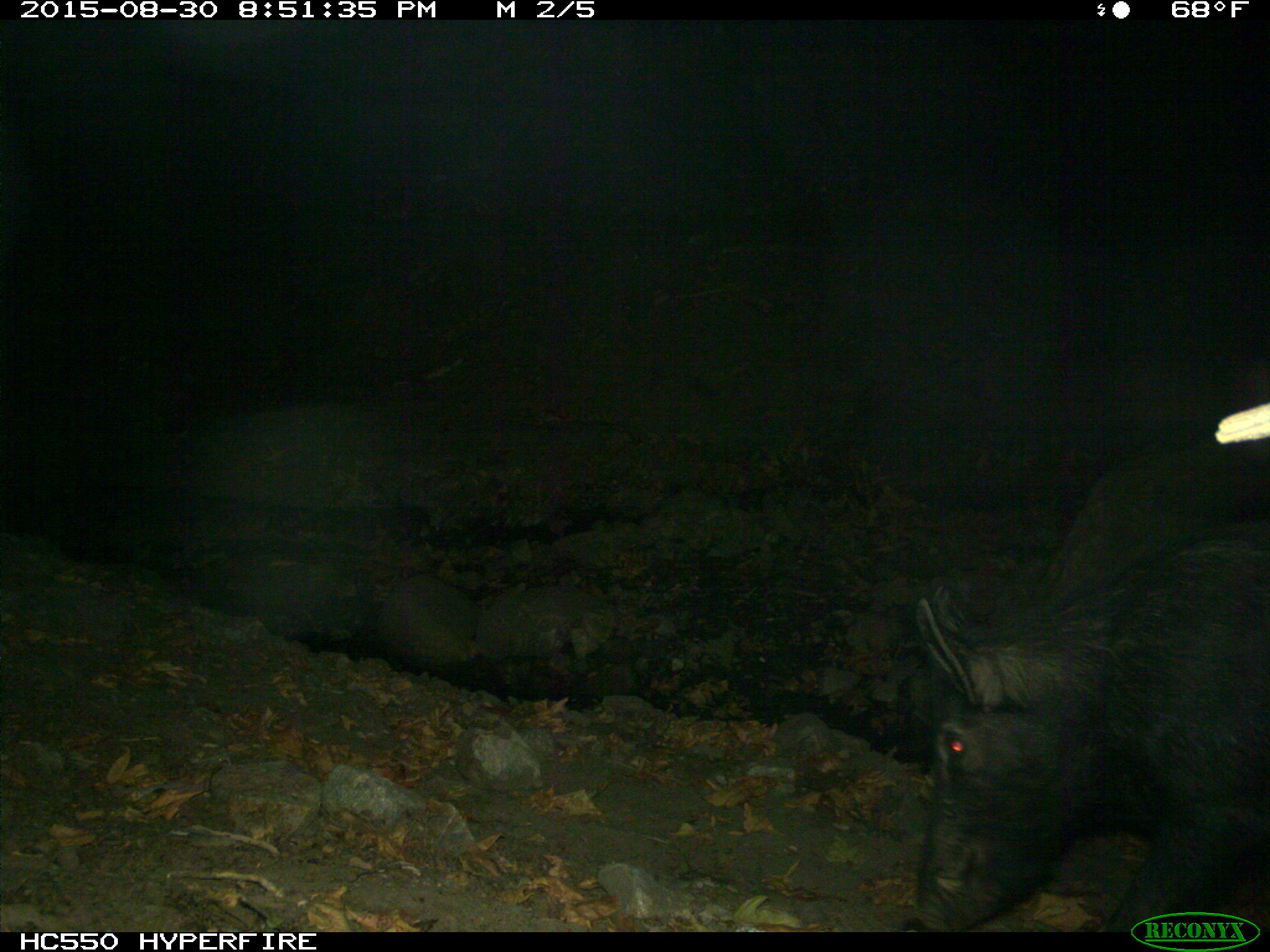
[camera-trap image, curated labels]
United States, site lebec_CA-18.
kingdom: Animalia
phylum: Chordata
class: Mammalia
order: Artiodactyla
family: Suidae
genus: Sus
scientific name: Sus scrofa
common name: wild boar